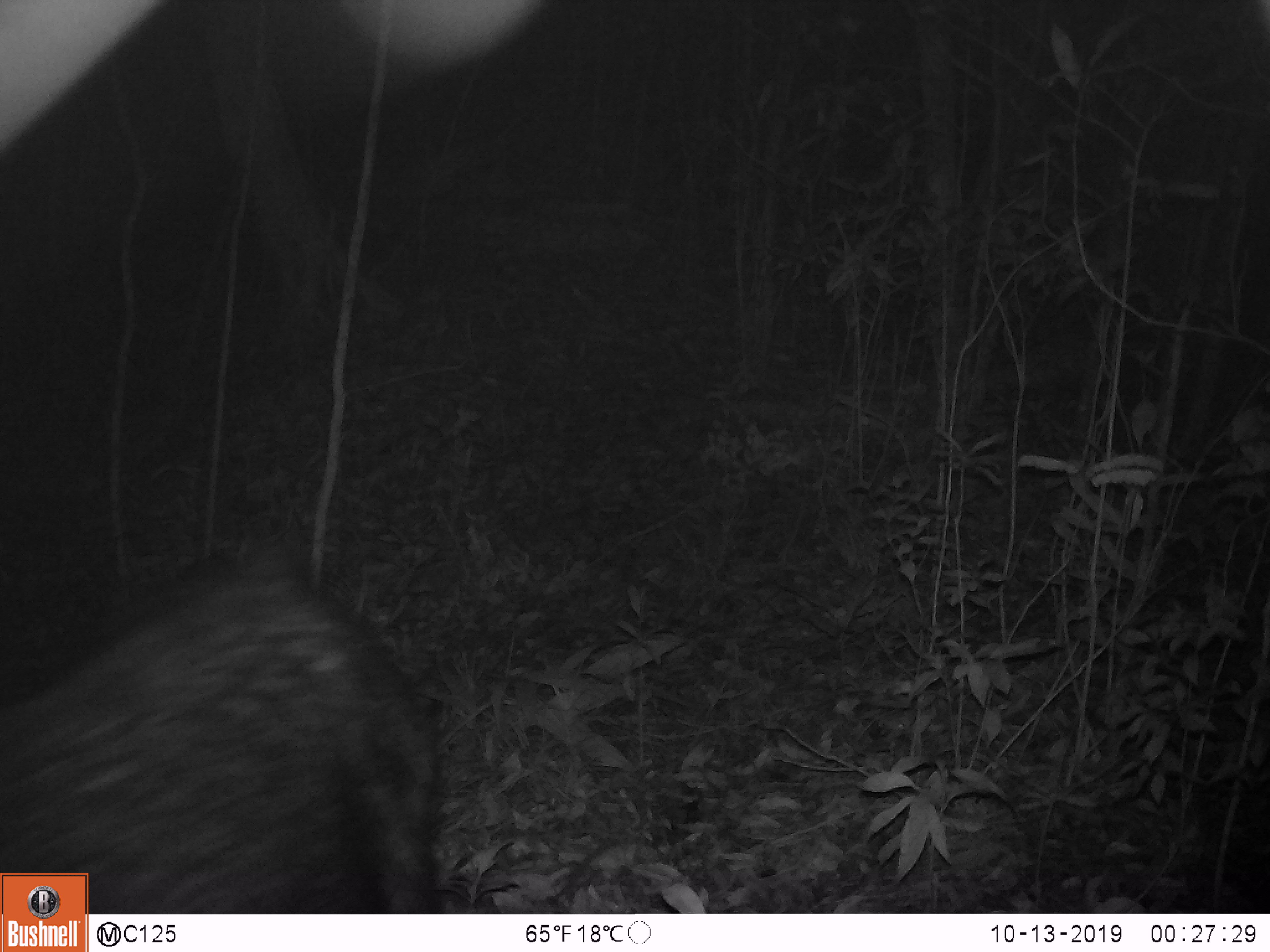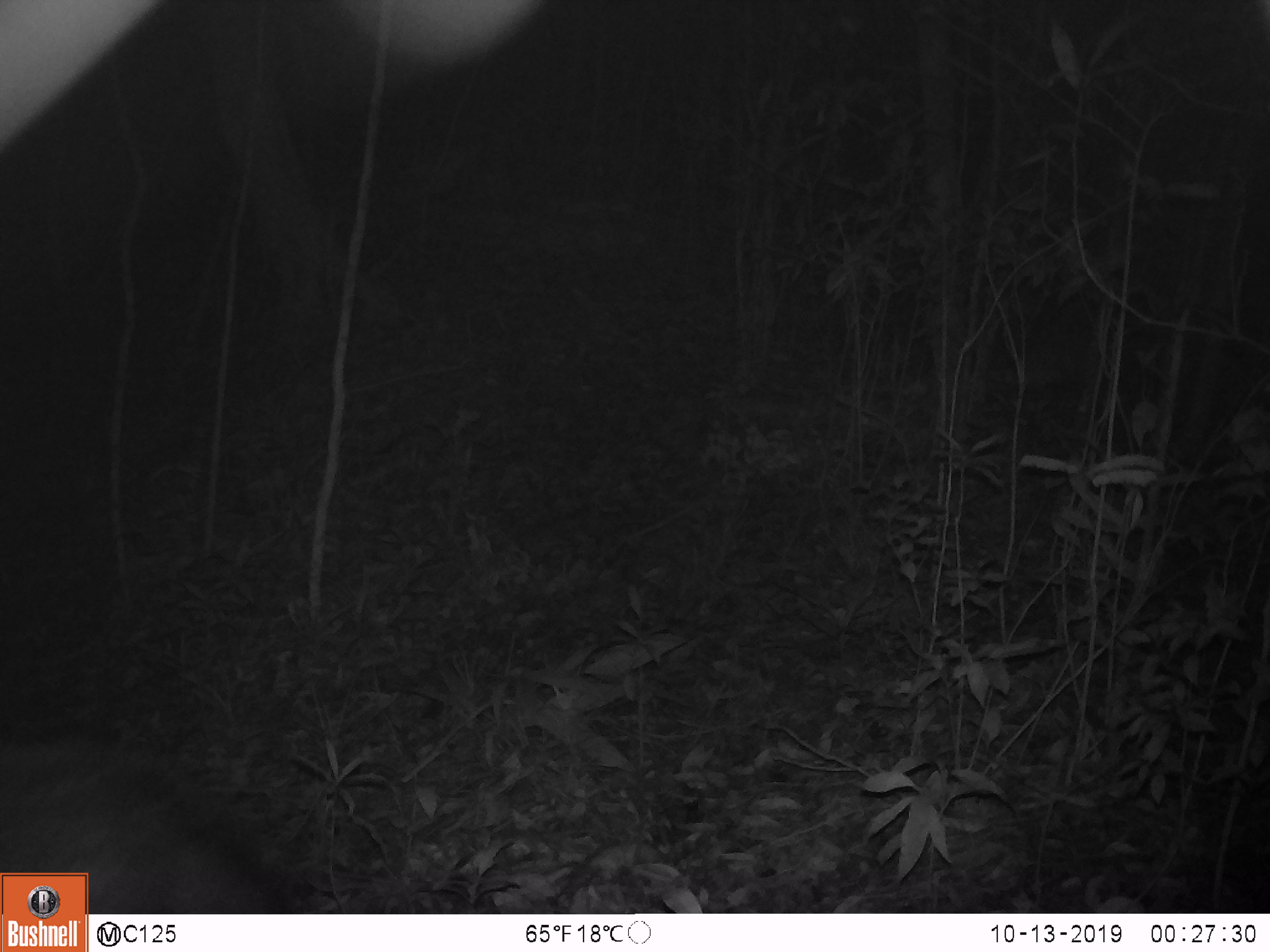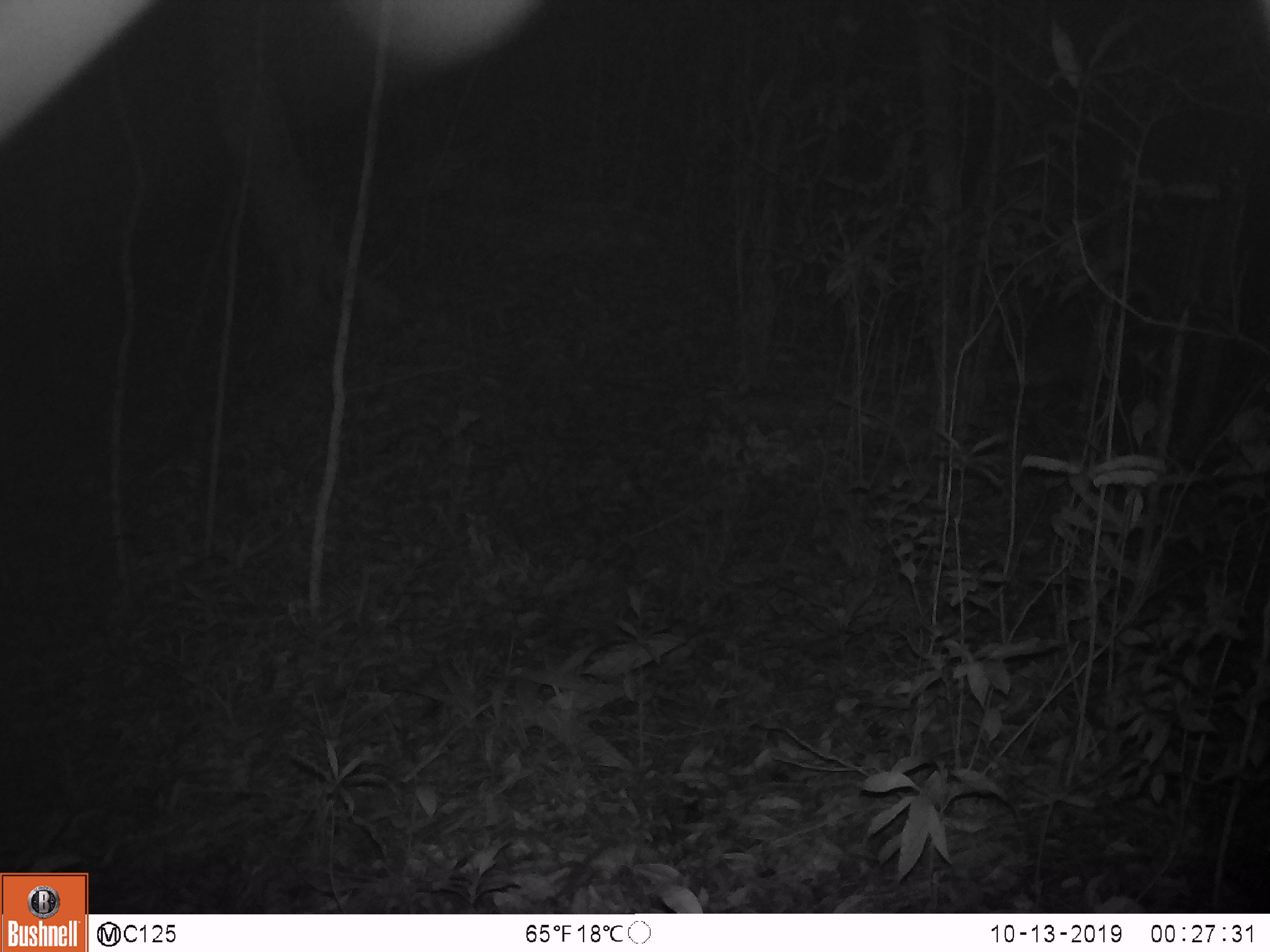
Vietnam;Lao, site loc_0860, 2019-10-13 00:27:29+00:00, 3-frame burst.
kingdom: Animalia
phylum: Chordata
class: Mammalia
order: Artiodactyla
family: Bovidae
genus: Capricornis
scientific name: Capricornis sumatraensis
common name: chinese serow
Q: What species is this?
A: Chinese serow (Capricornis sumatraensis).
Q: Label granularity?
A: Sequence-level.